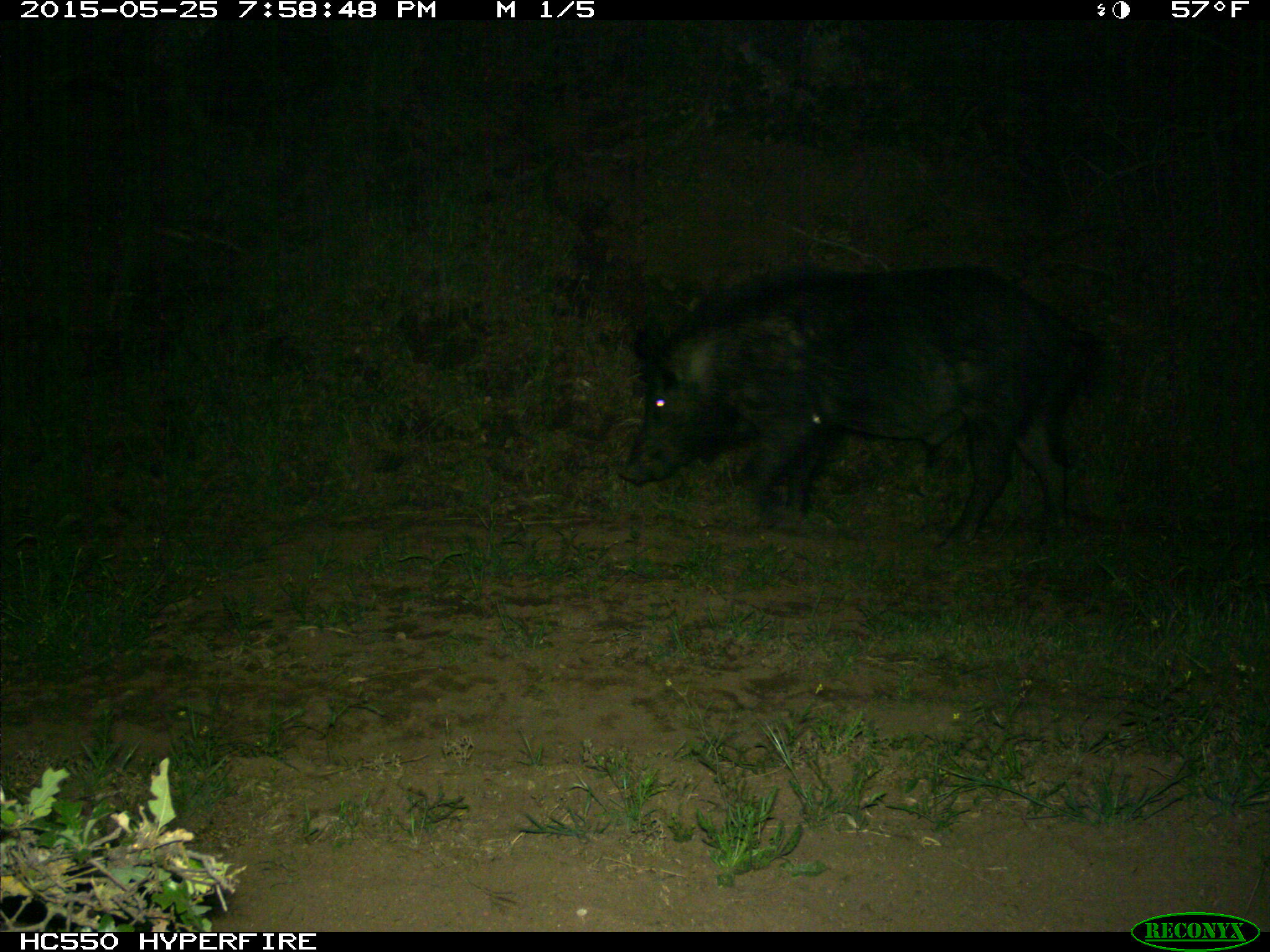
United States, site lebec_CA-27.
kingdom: Animalia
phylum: Chordata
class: Mammalia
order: Artiodactyla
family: Suidae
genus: Sus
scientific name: Sus scrofa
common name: wild boar